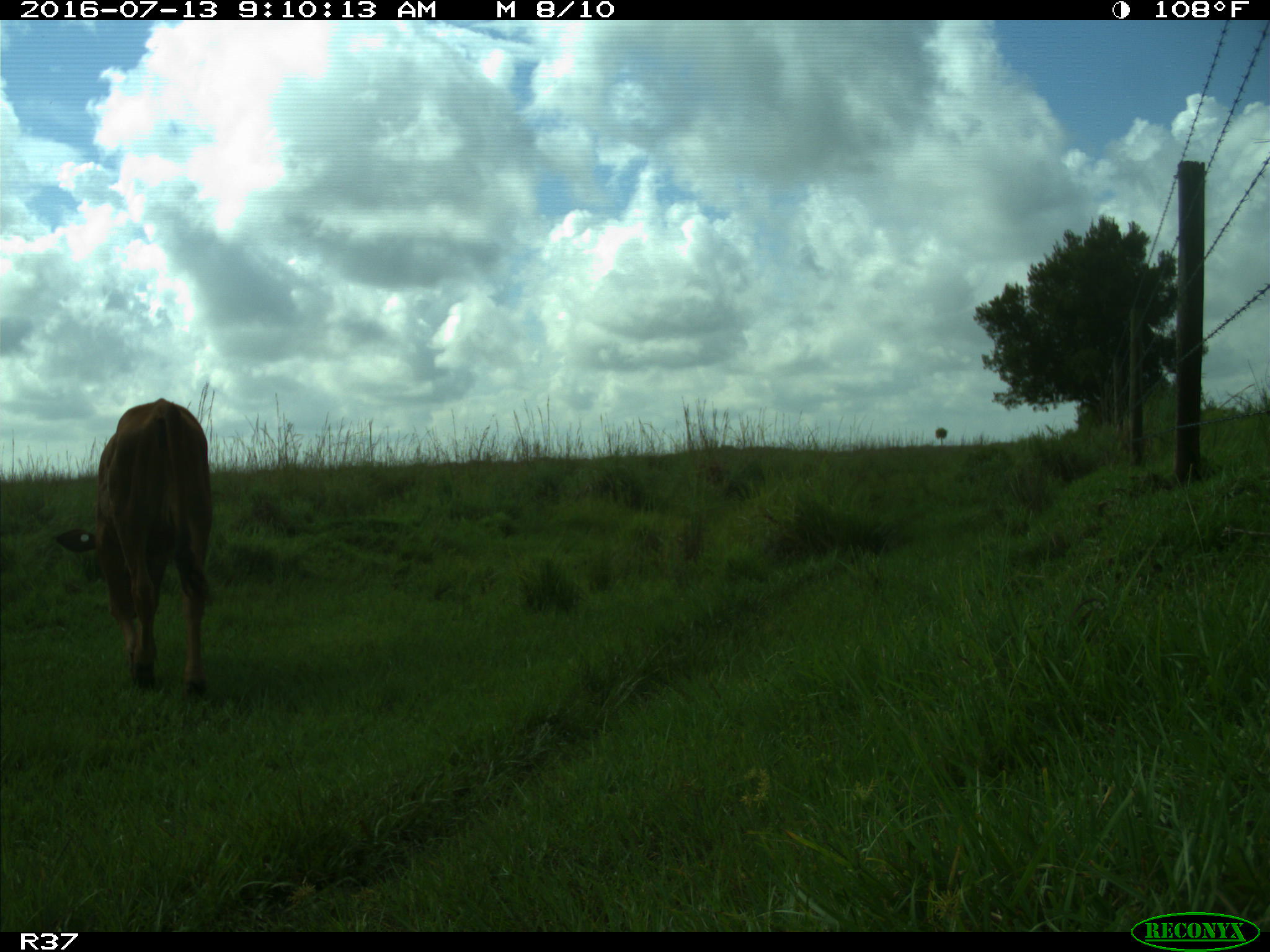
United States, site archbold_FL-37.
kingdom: Animalia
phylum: Chordata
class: Mammalia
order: Artiodactyla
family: Bovidae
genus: Bos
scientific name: Bos taurus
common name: domestic cow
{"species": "Bos taurus (domestic cow)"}